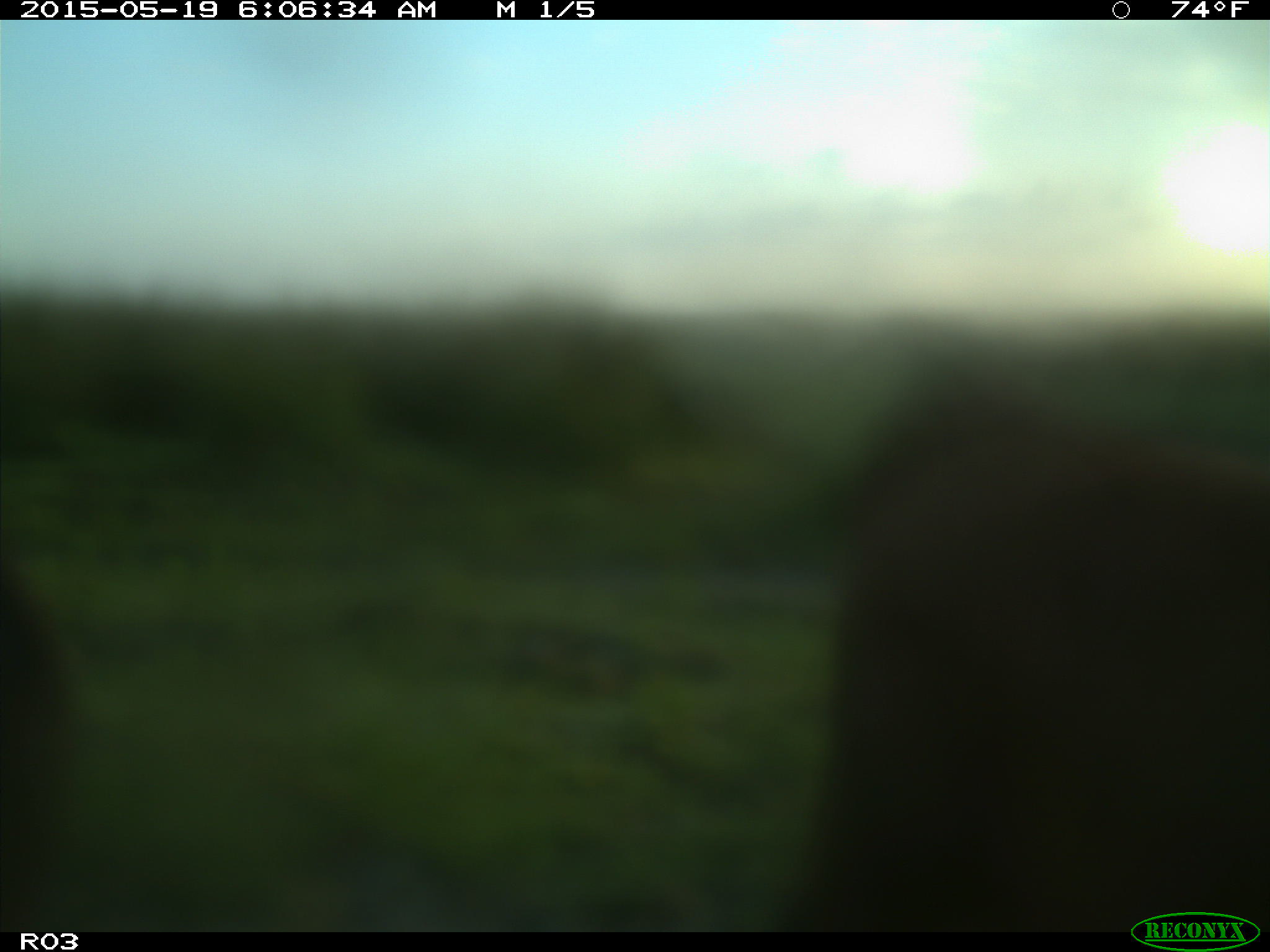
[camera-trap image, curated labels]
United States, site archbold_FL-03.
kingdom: Animalia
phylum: Chordata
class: Mammalia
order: Artiodactyla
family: Bovidae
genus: Bos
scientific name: Bos taurus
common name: domestic cow